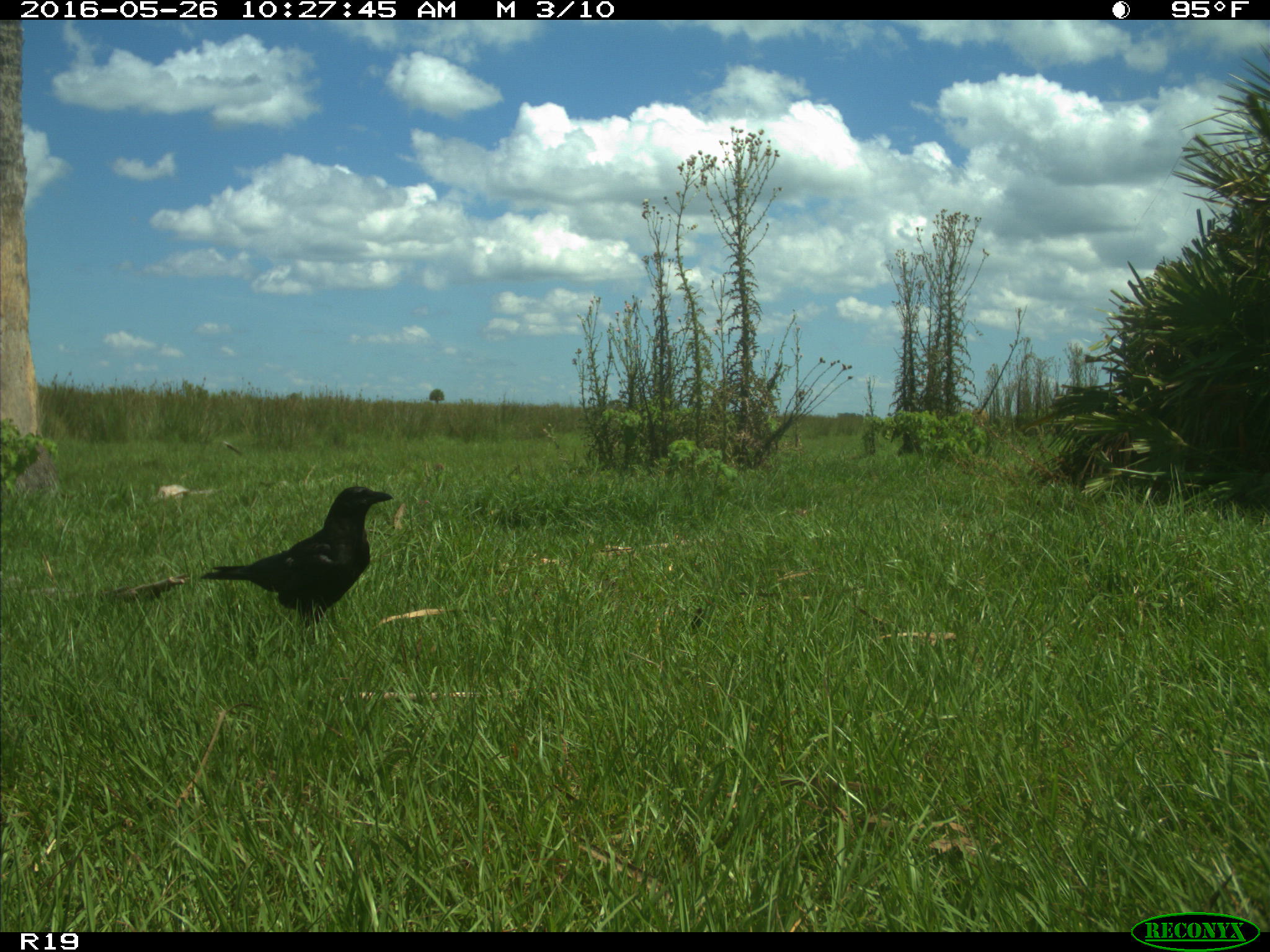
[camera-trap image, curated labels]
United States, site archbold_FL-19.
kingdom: Animalia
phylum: Chordata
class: Aves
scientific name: Aves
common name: birds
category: unidentified bird